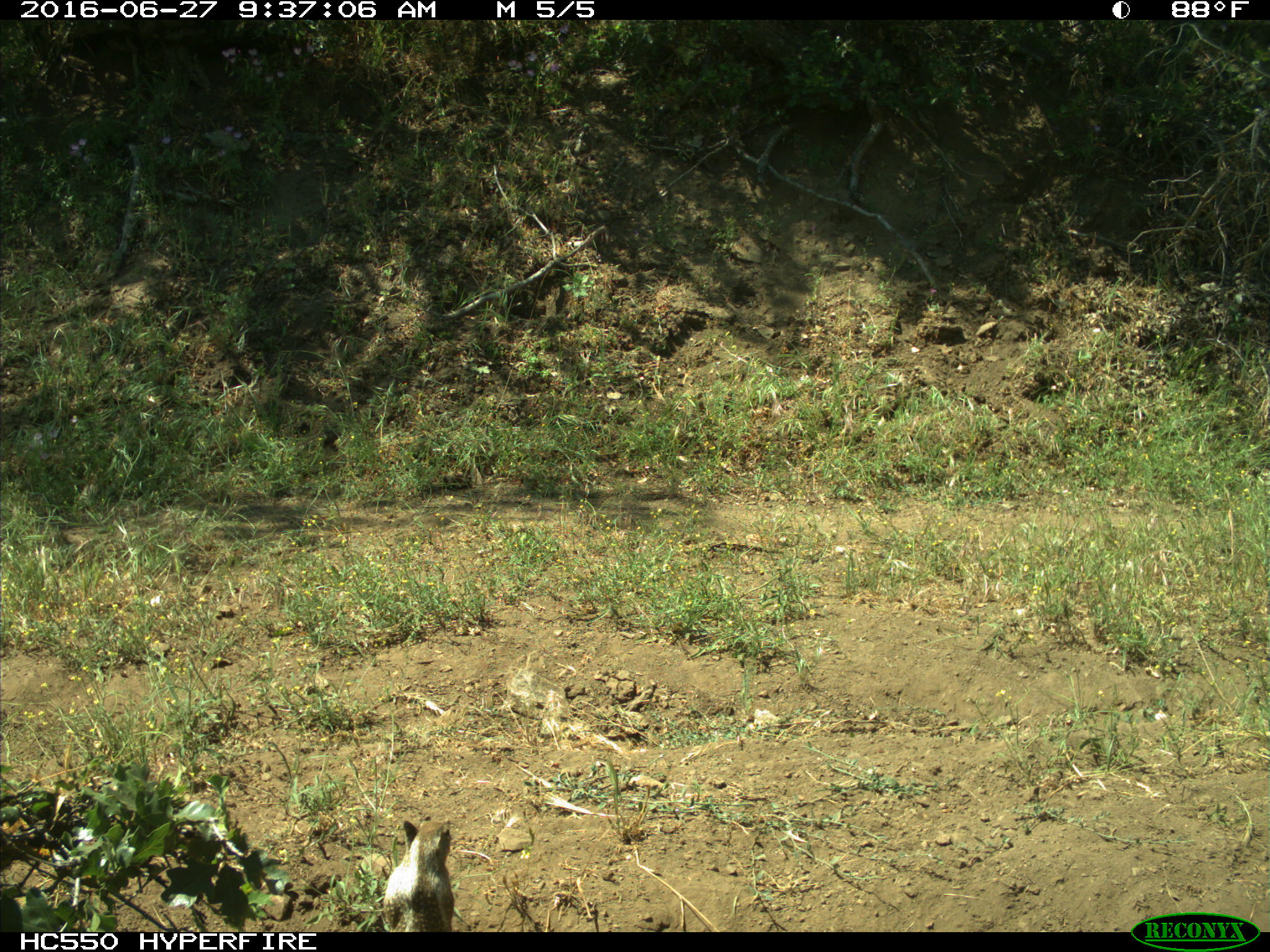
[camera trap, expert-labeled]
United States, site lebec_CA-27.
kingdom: Animalia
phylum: Chordata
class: Mammalia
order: Rodentia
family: Sciuridae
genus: Otospermophilus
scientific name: Otospermophilus beecheyi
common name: california ground squirrel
Otospermophilus beecheyi (california ground squirrel).